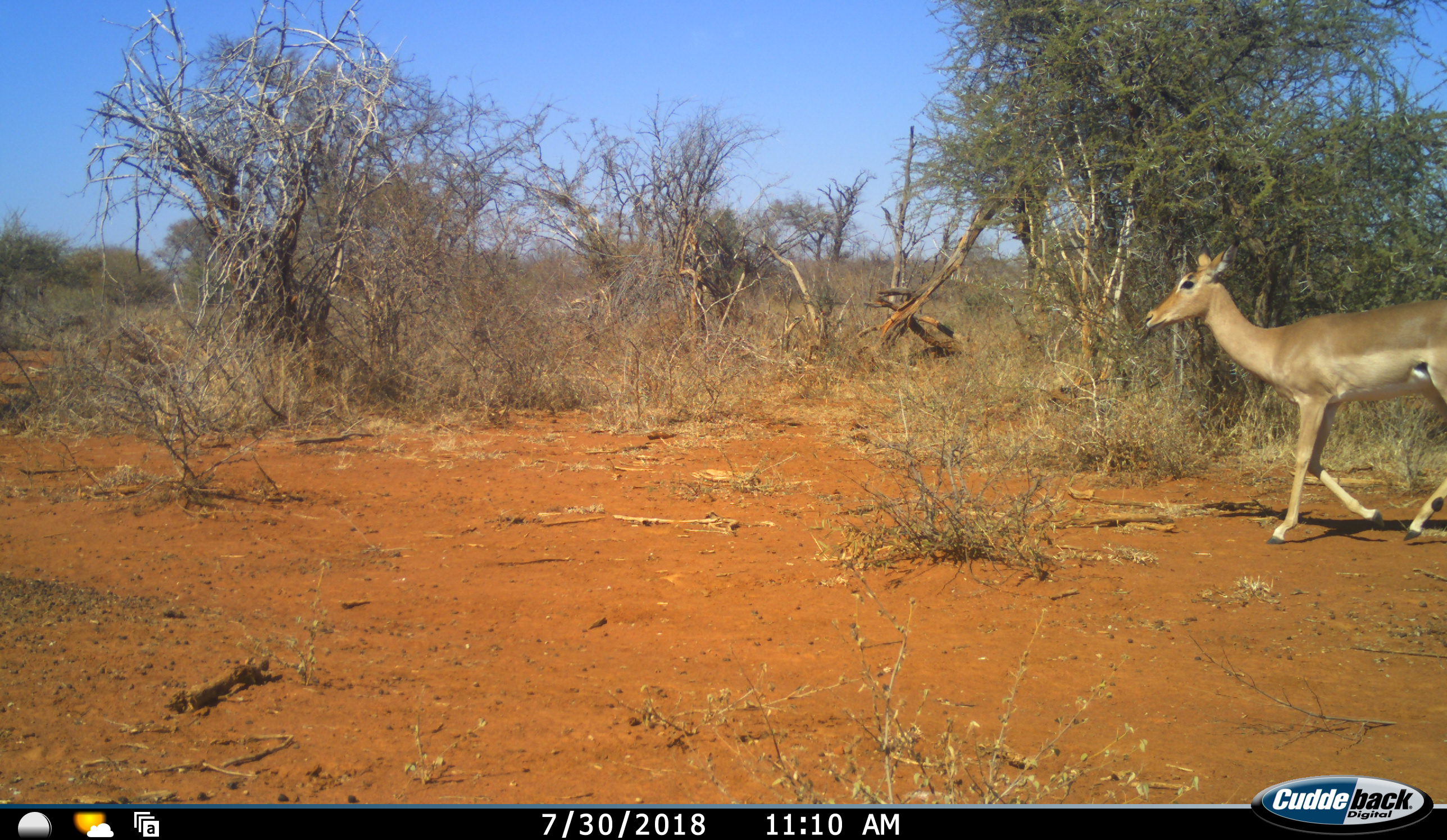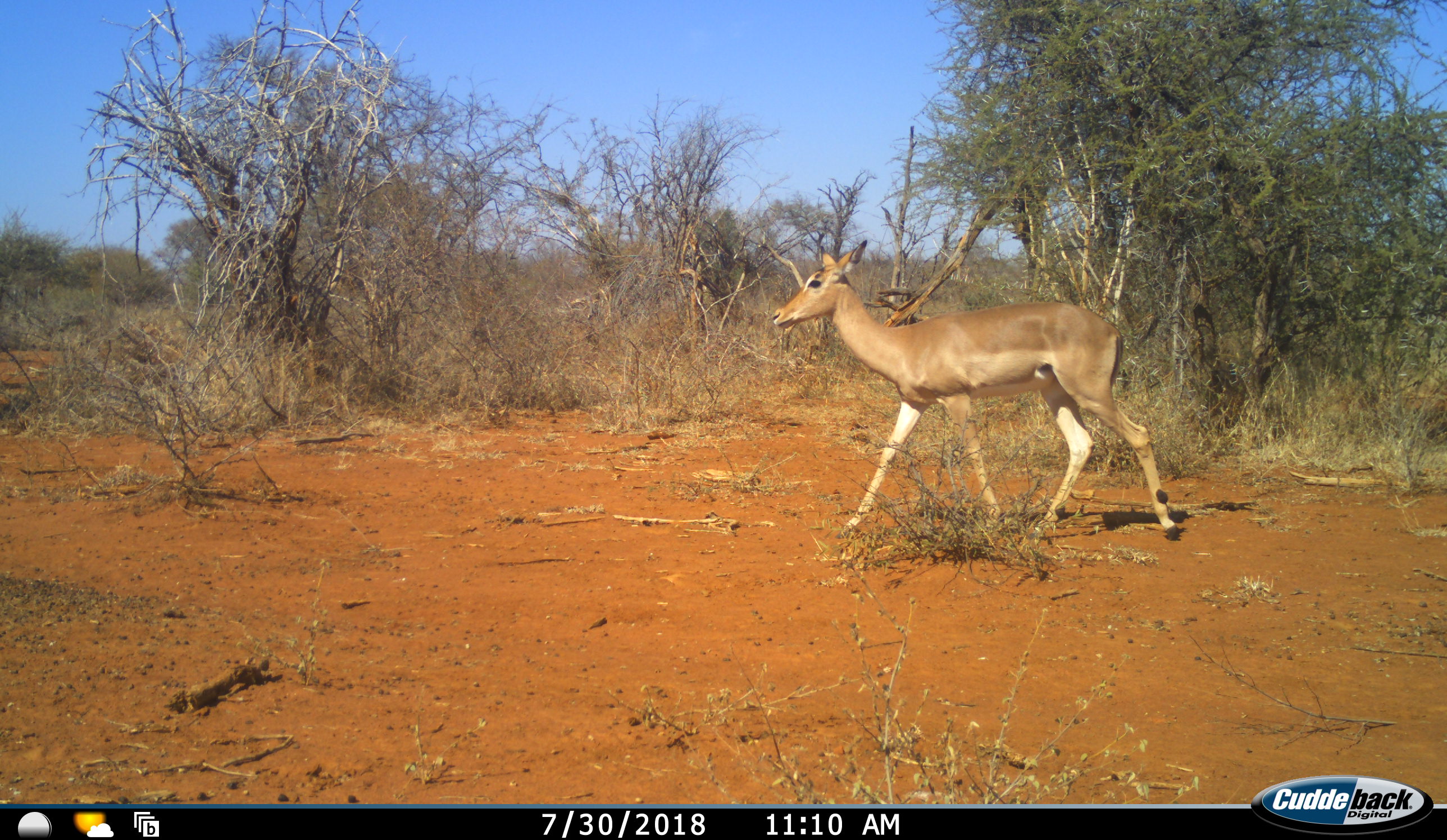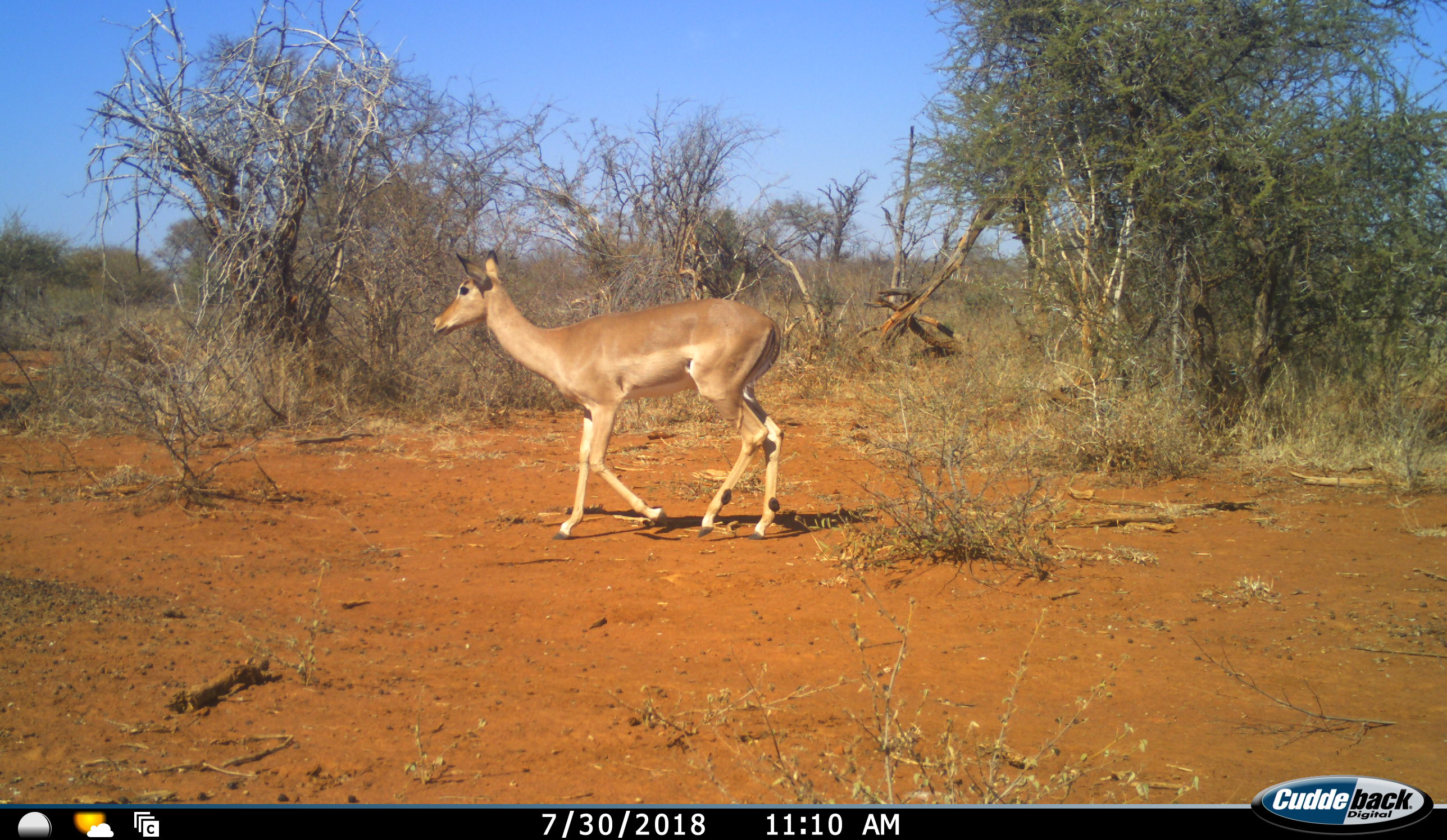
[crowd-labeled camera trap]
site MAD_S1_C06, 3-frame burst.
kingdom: Animalia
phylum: Chordata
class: Mammalia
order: Artiodactyla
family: Bovidae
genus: Aepyceros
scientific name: Aepyceros melampus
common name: impala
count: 1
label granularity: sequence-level